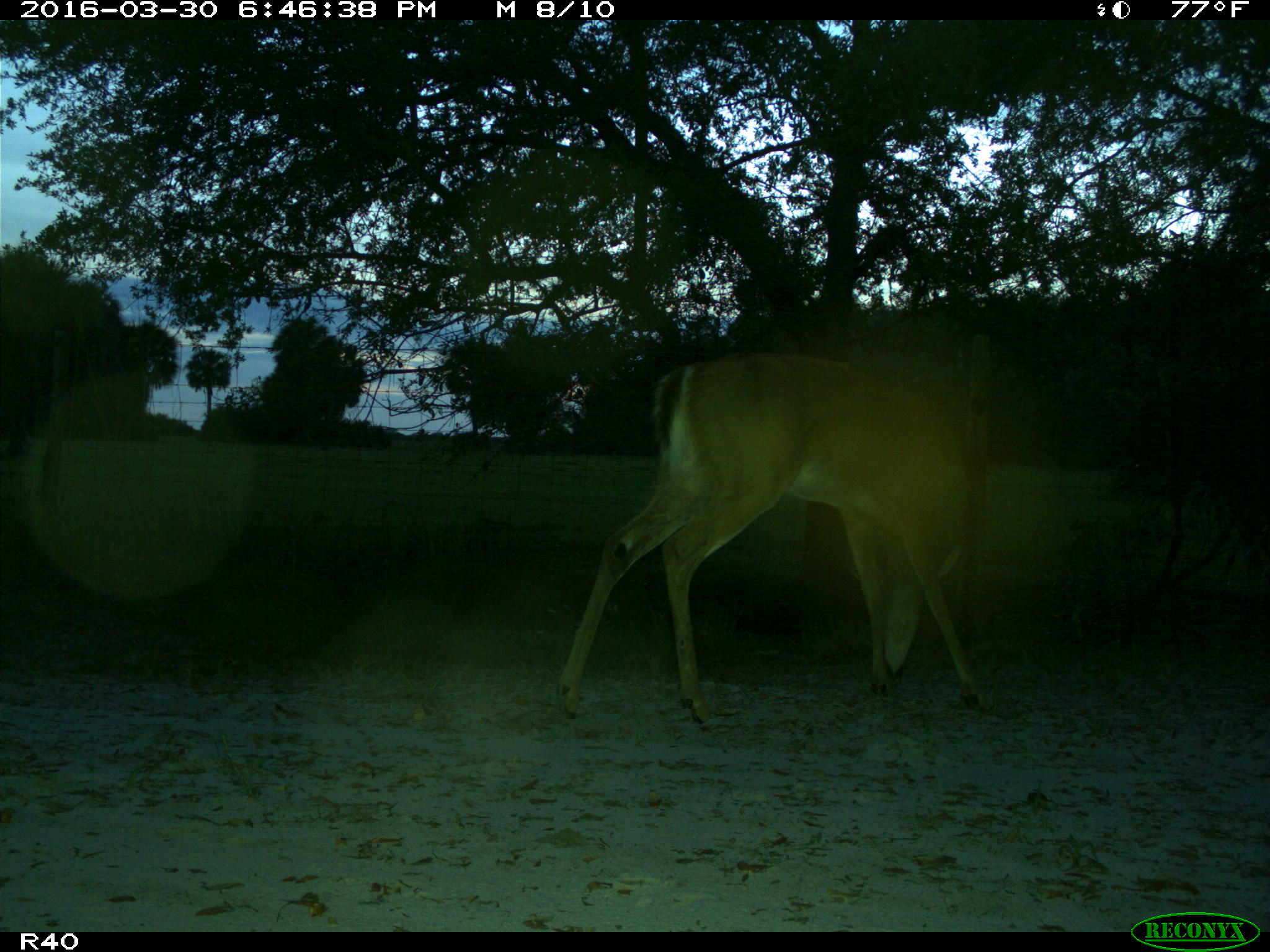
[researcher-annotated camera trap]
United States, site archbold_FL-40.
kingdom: Animalia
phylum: Chordata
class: Mammalia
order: Artiodactyla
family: Cervidae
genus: Odocoileus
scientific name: Odocoileus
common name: deer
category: unidentified deer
Unidentified deer (deer) (Odocoileus).